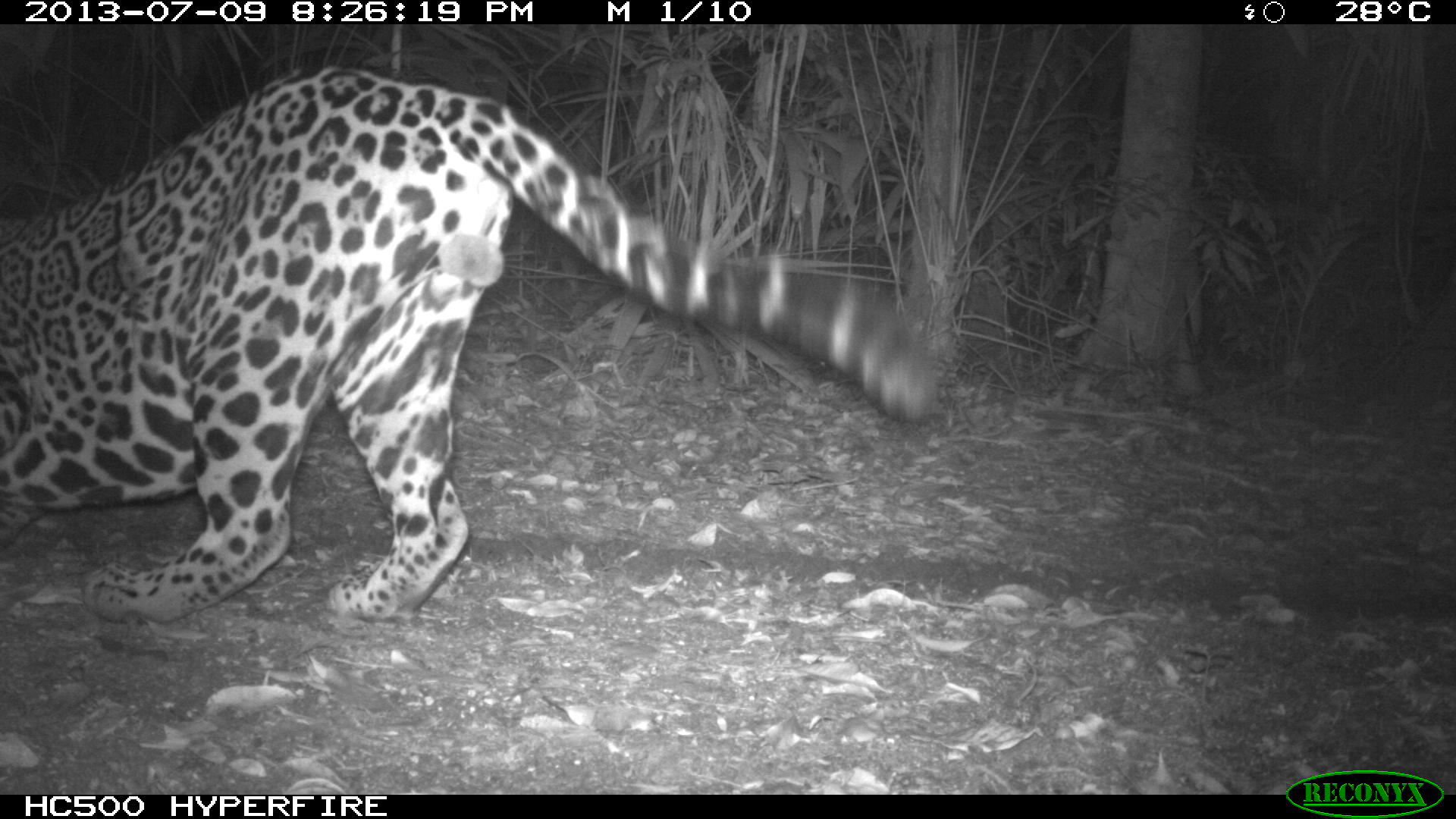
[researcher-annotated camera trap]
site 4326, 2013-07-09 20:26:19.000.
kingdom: Animalia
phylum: Chordata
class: Mammalia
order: Carnivora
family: Felidae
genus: Panthera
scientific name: Panthera onca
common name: jaguar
Panthera onca (jaguar), count 1, sex male.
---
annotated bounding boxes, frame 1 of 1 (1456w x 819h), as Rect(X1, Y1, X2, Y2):
panthera onca: Rect(0, 61, 938, 625)